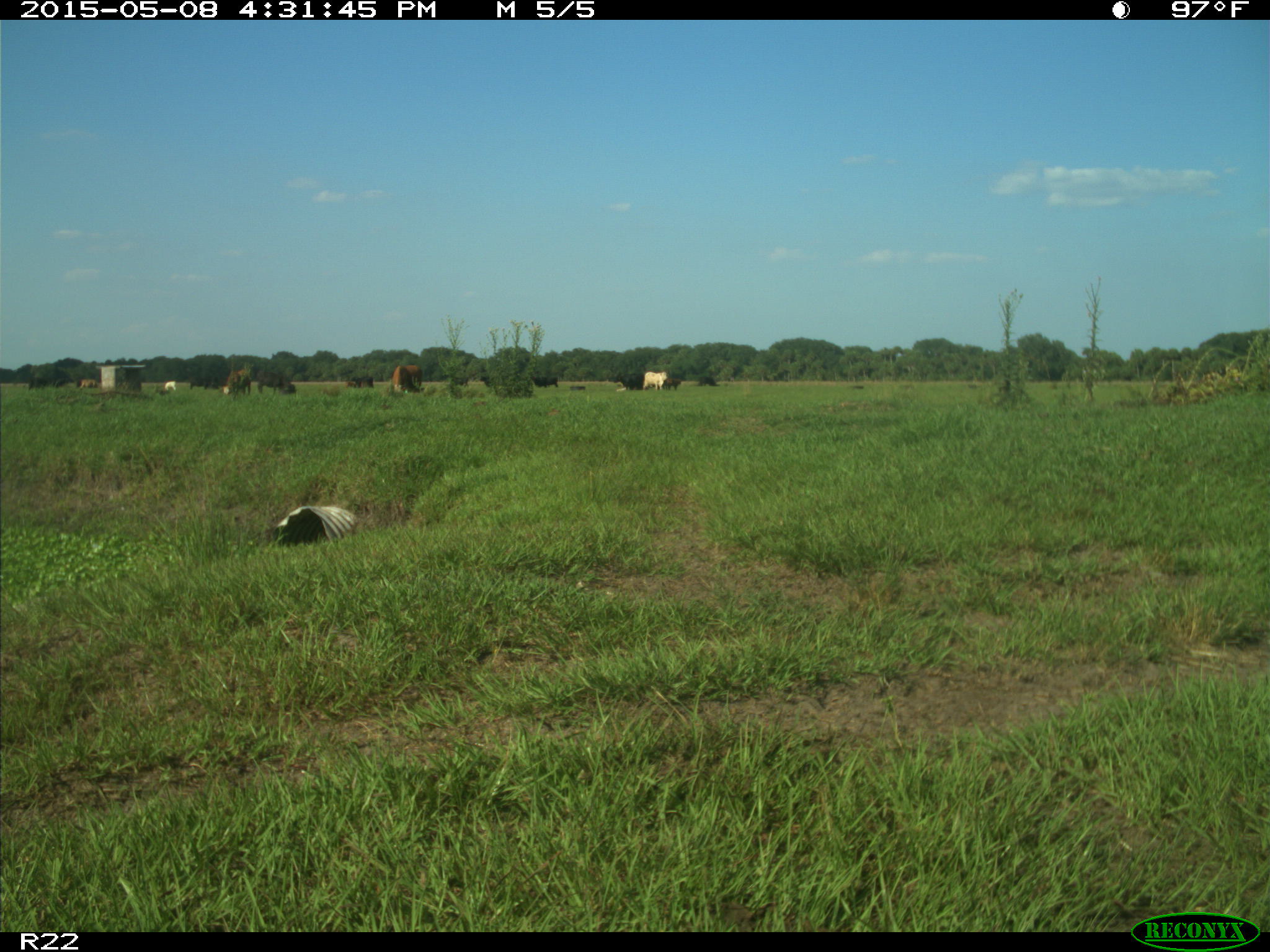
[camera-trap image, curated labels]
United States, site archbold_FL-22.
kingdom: Animalia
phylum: Chordata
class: Mammalia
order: Artiodactyla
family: Bovidae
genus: Bos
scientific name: Bos taurus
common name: domestic cow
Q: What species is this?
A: Bos taurus (domestic cow).